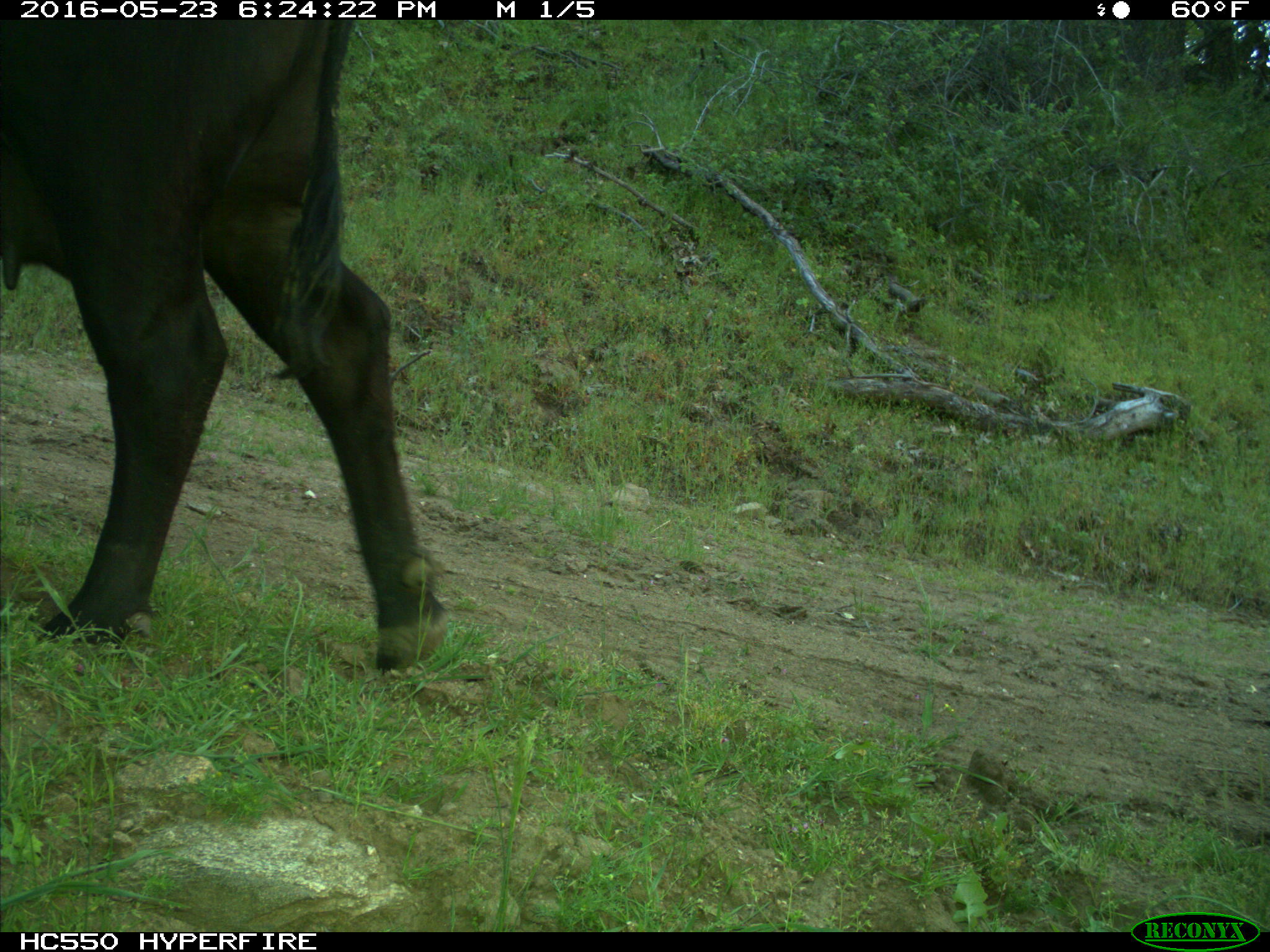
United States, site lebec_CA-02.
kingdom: Animalia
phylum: Chordata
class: Mammalia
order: Artiodactyla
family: Bovidae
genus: Bos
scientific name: Bos taurus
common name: domestic cow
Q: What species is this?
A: Bos taurus (domestic cow).